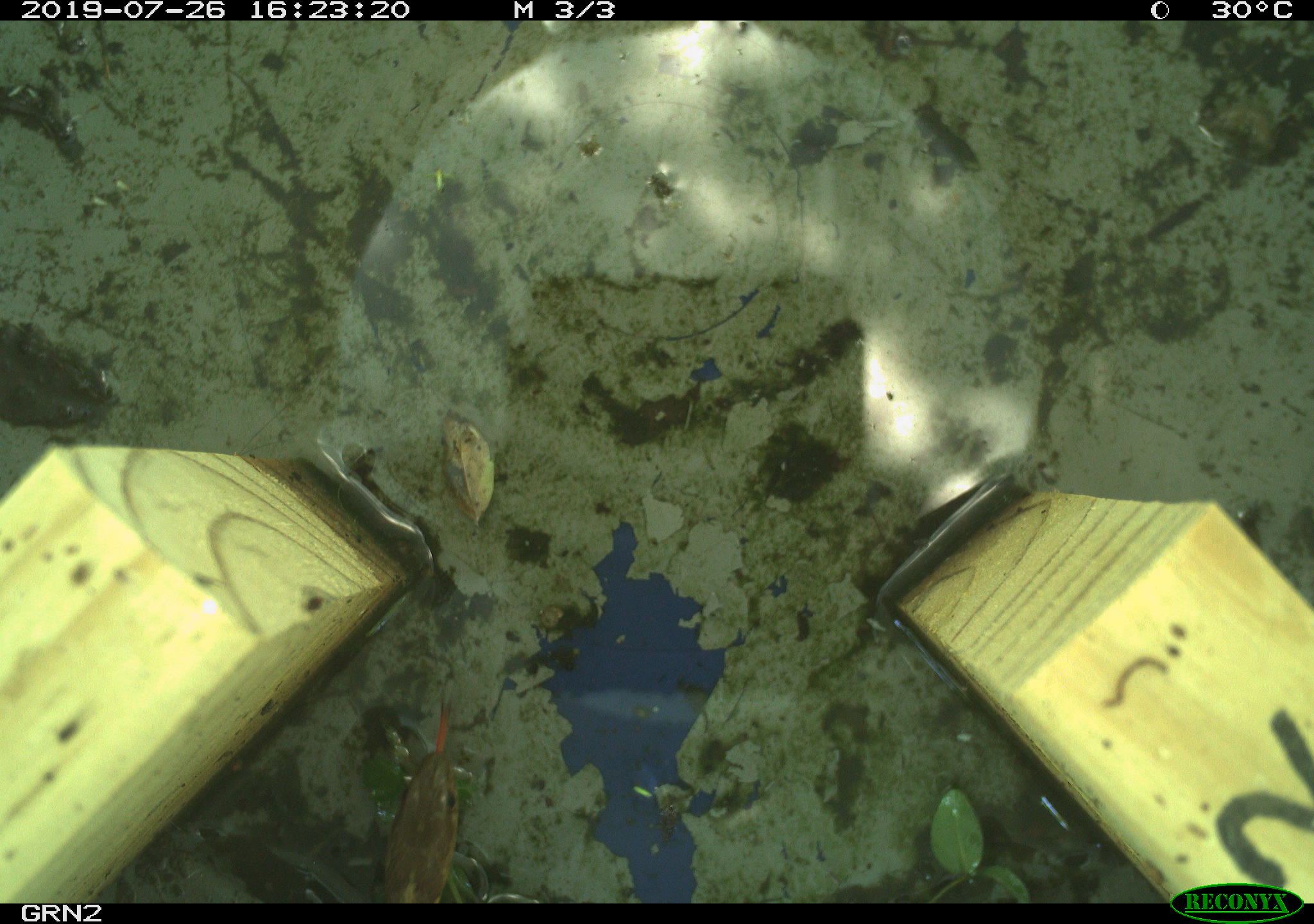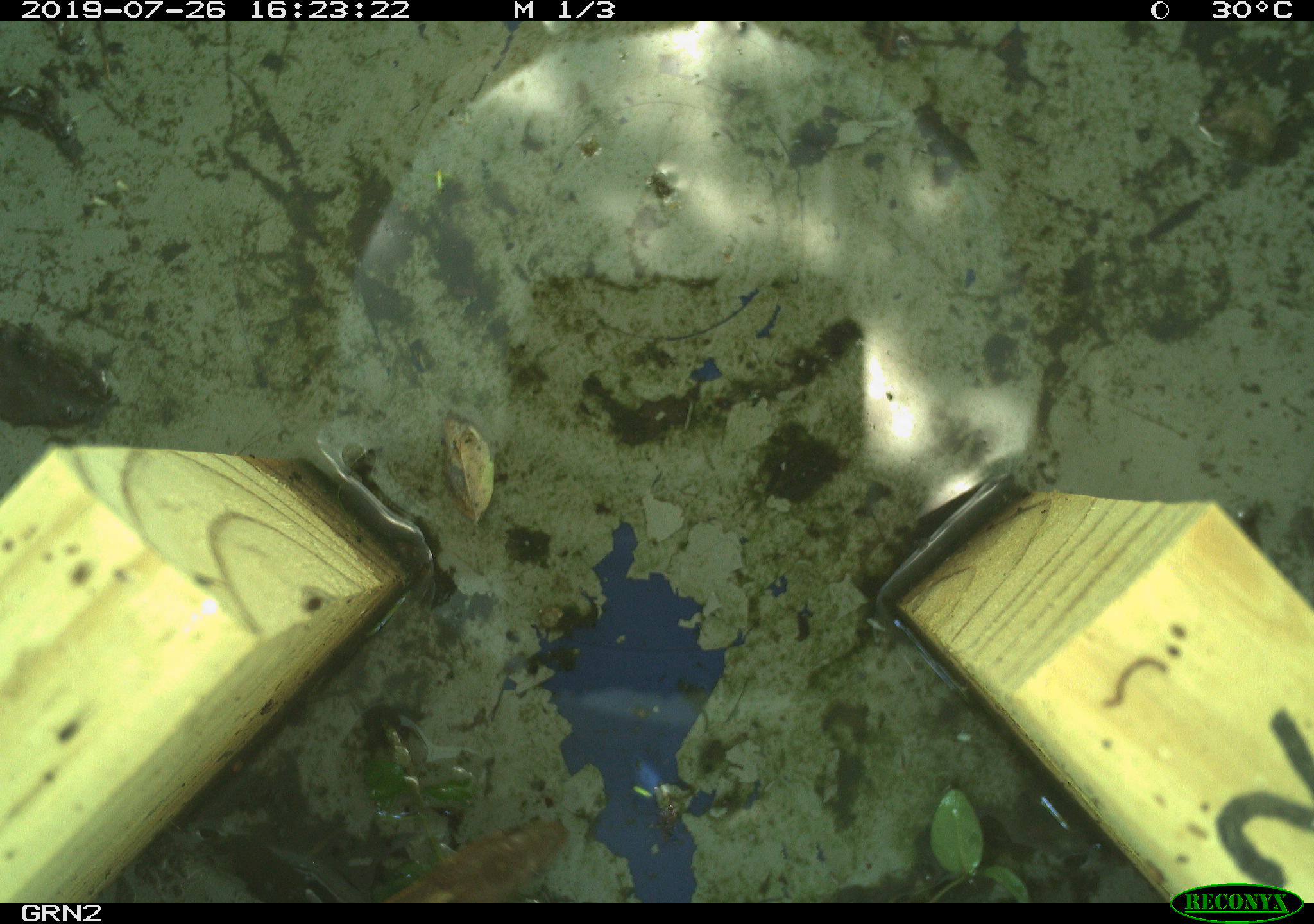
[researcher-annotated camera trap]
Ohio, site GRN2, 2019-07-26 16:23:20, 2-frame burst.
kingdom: Animalia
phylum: Chordata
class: Reptilia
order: Squamata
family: Colubridae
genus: Thamnophis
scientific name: Thamnophis sirtalis sirtalis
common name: eastern gartersnake